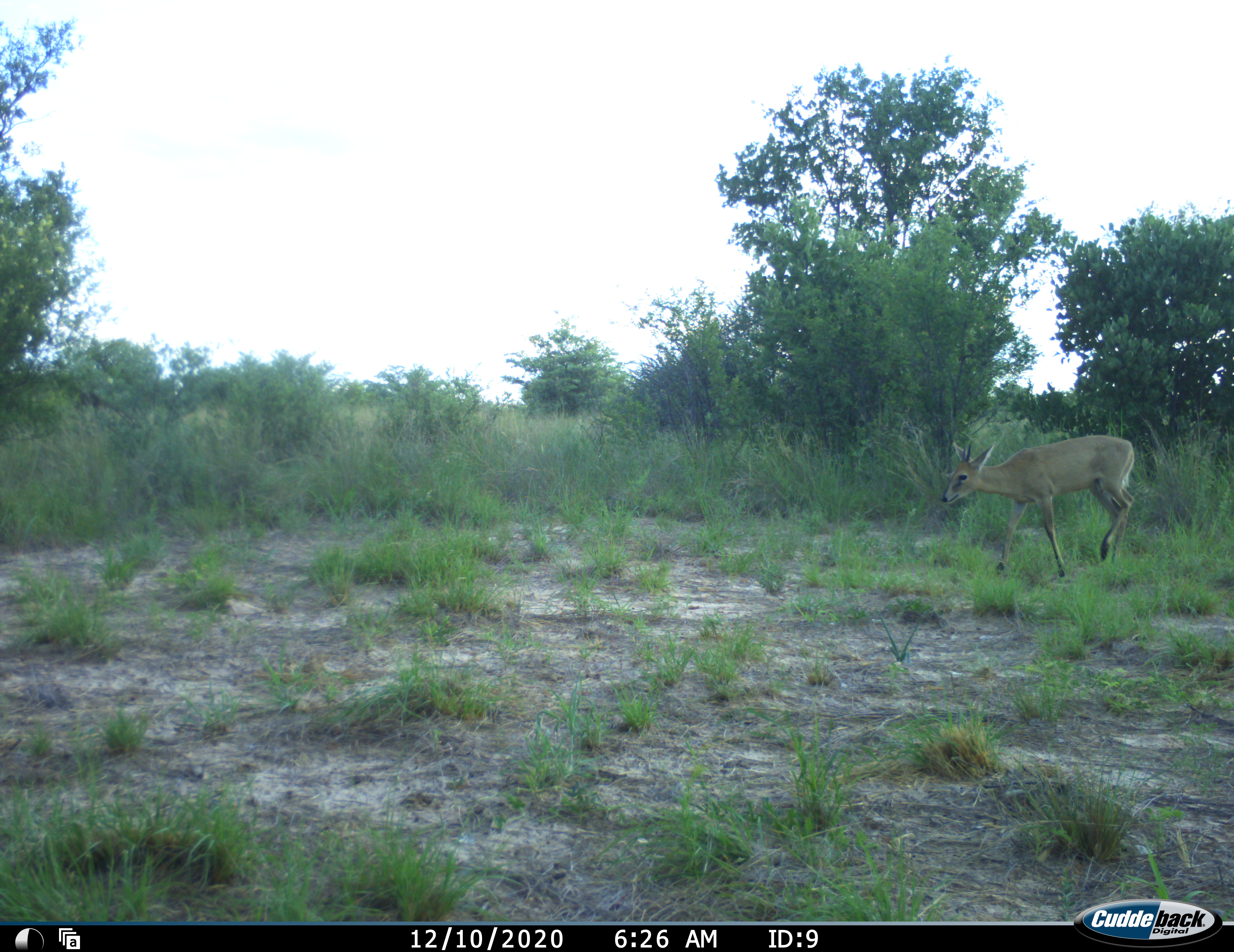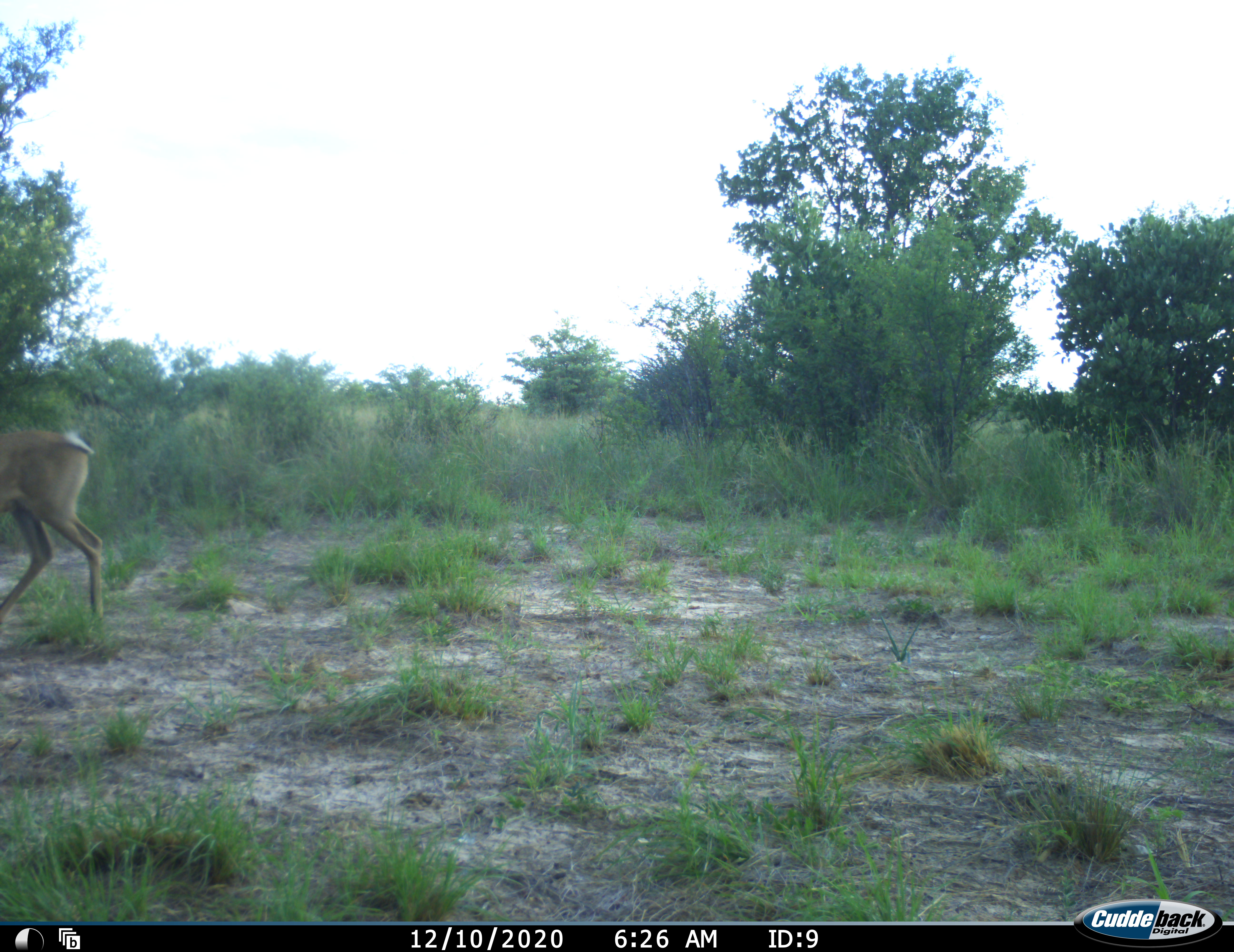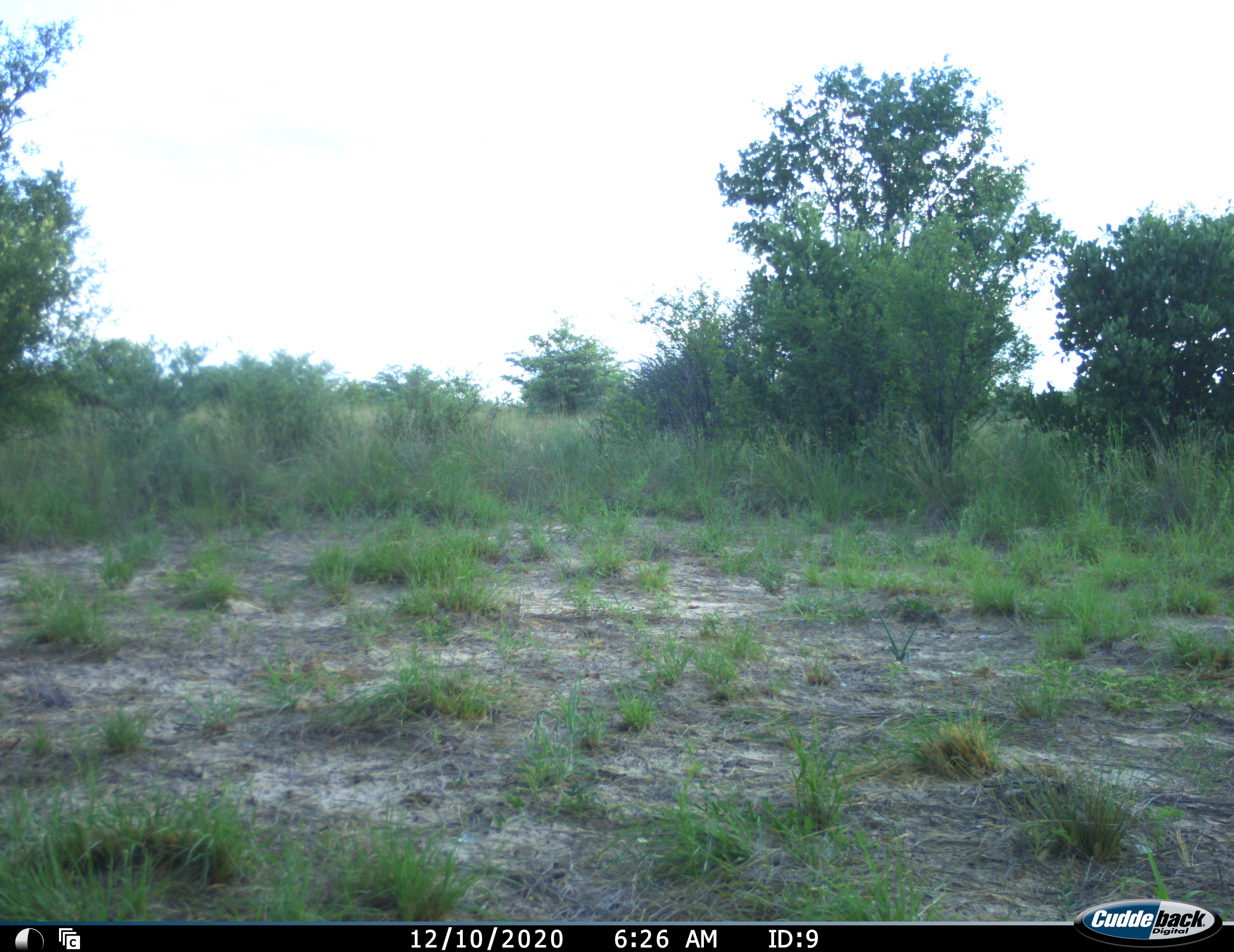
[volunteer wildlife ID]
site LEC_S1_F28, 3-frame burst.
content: unidentified animal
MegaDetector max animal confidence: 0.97